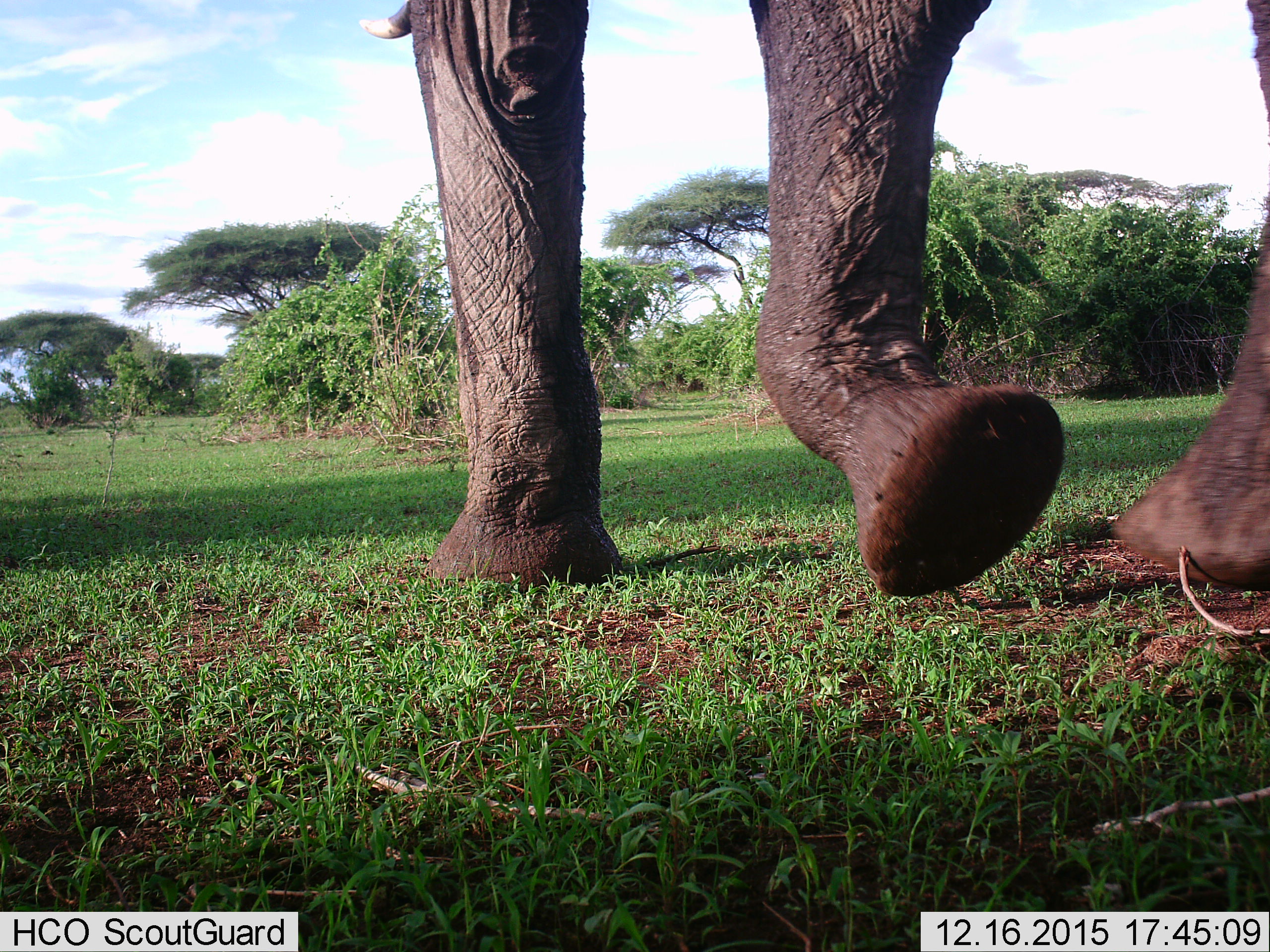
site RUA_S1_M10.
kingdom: Animalia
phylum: Chordata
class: Mammalia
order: Proboscidea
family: Elephantidae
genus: Loxodonta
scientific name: Loxodonta africana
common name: african bush elephant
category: elephant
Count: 1.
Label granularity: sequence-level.